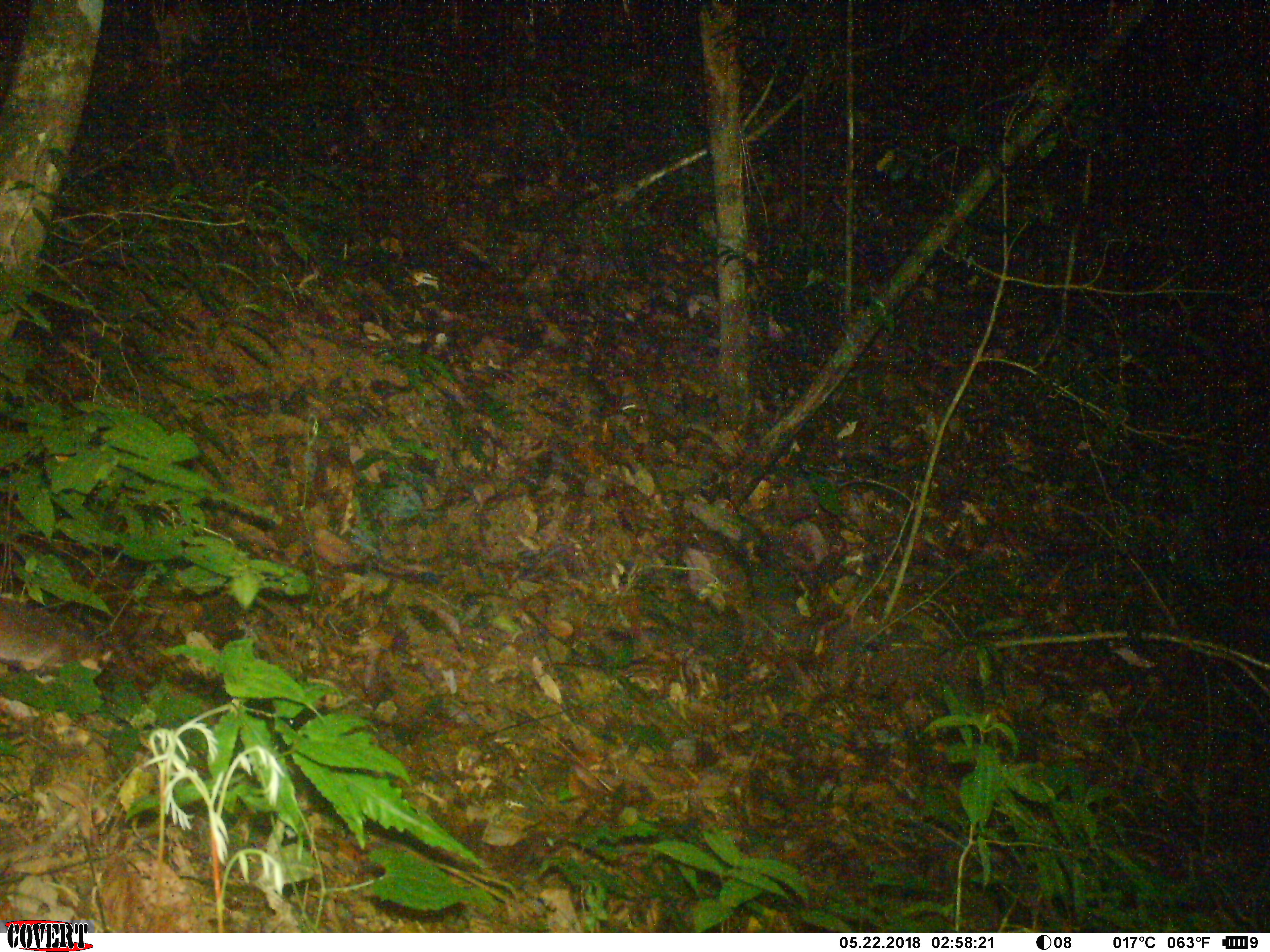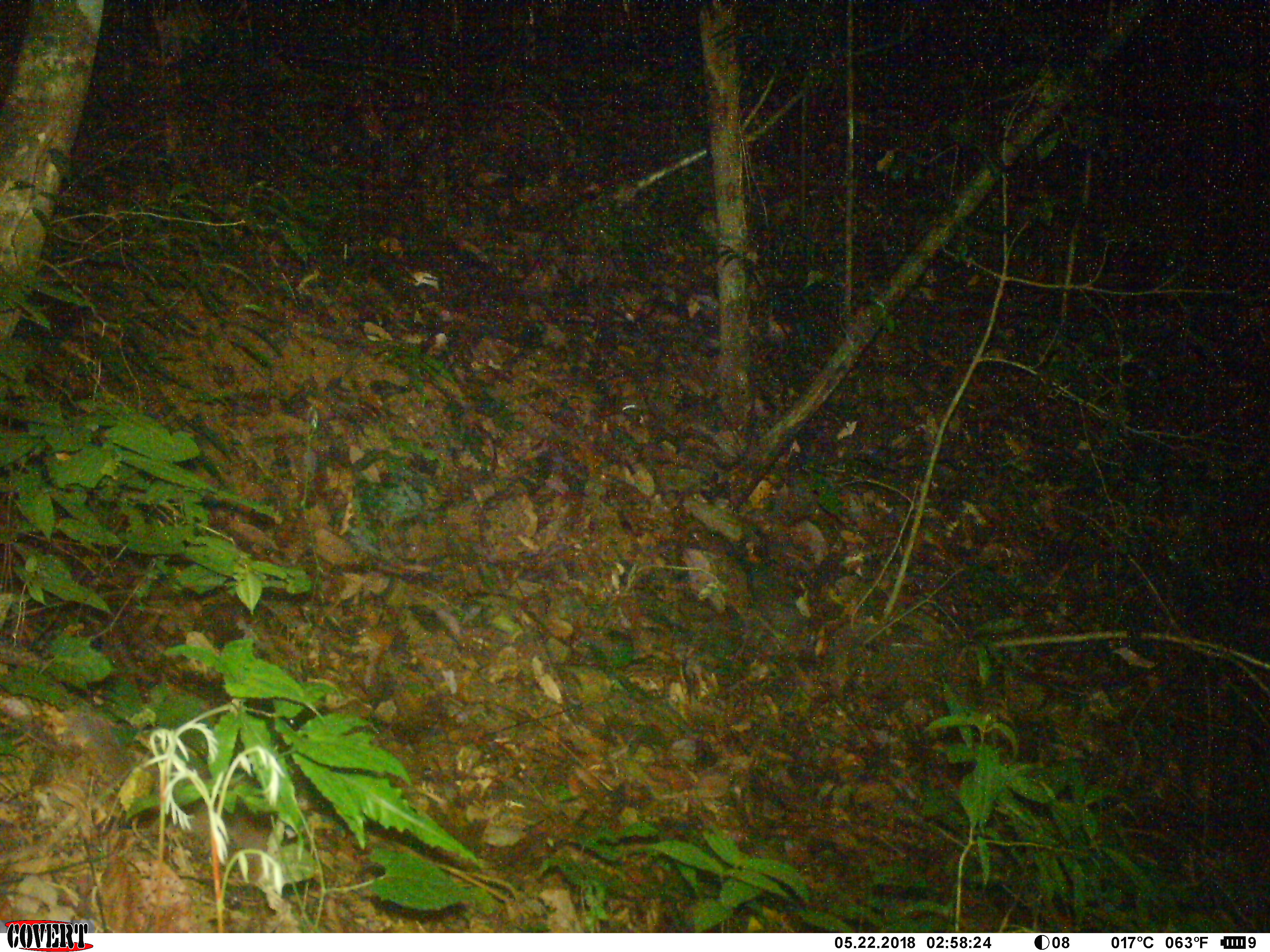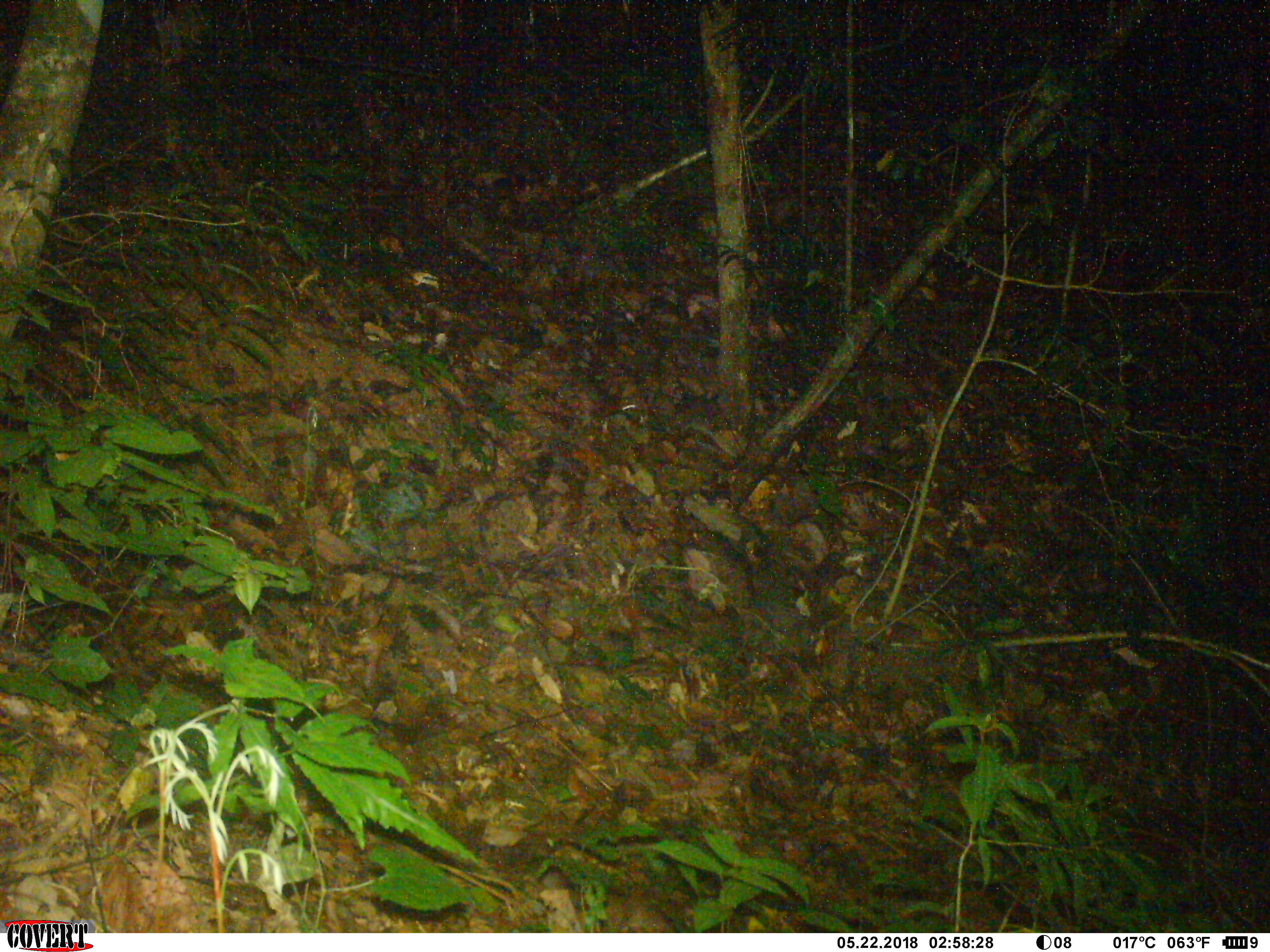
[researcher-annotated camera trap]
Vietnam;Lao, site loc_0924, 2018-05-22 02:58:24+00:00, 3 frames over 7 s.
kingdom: Animalia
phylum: Chordata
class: Mammalia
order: Carnivora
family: Mustelidae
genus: Melogale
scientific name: Melogale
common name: ferret badger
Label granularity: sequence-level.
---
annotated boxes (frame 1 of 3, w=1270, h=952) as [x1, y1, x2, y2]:
ferret badger: [0, 597, 113, 678]